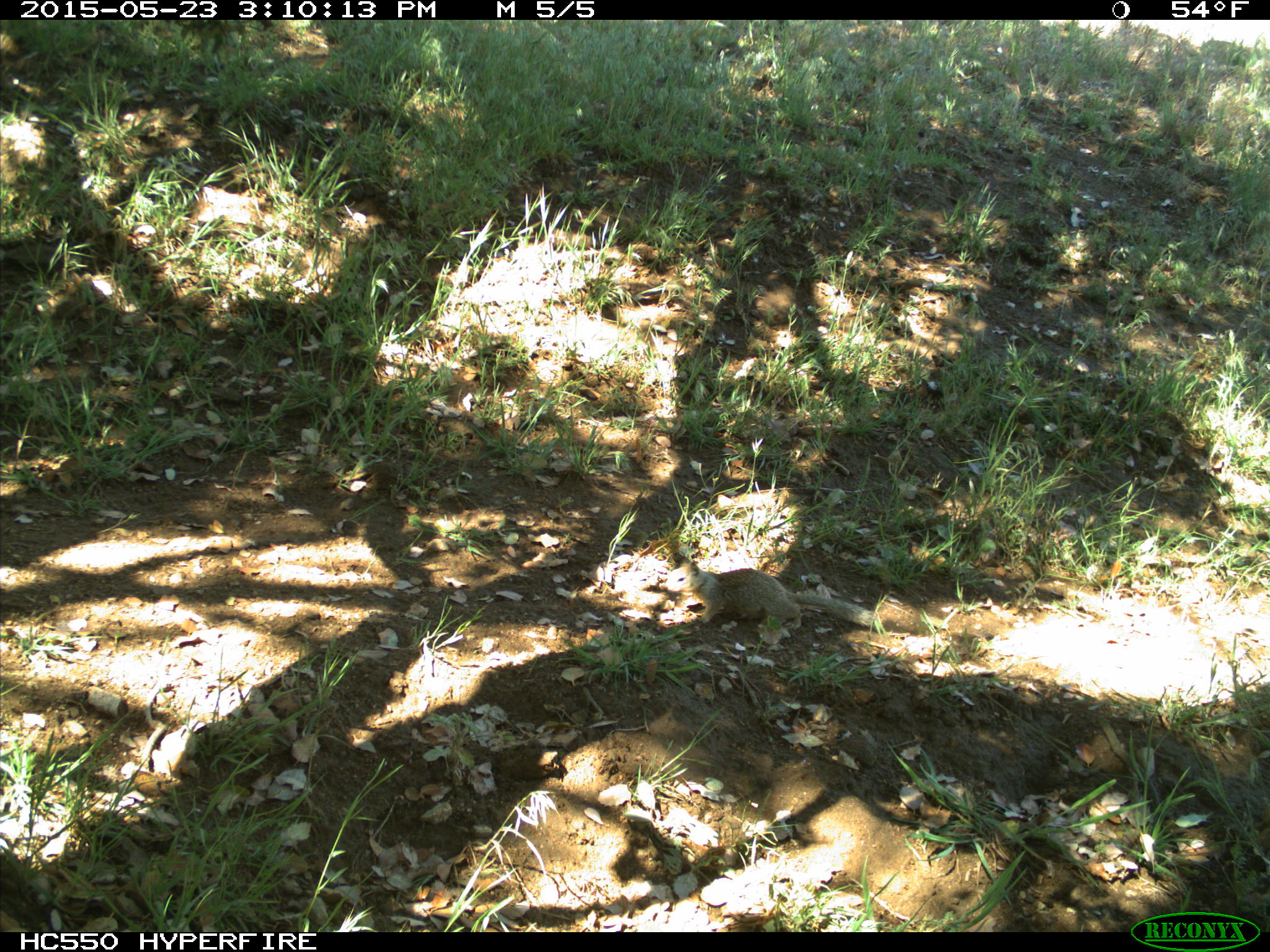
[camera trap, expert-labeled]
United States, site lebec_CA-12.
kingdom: Animalia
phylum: Chordata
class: Mammalia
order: Rodentia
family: Sciuridae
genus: Otospermophilus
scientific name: Otospermophilus beecheyi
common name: california ground squirrel